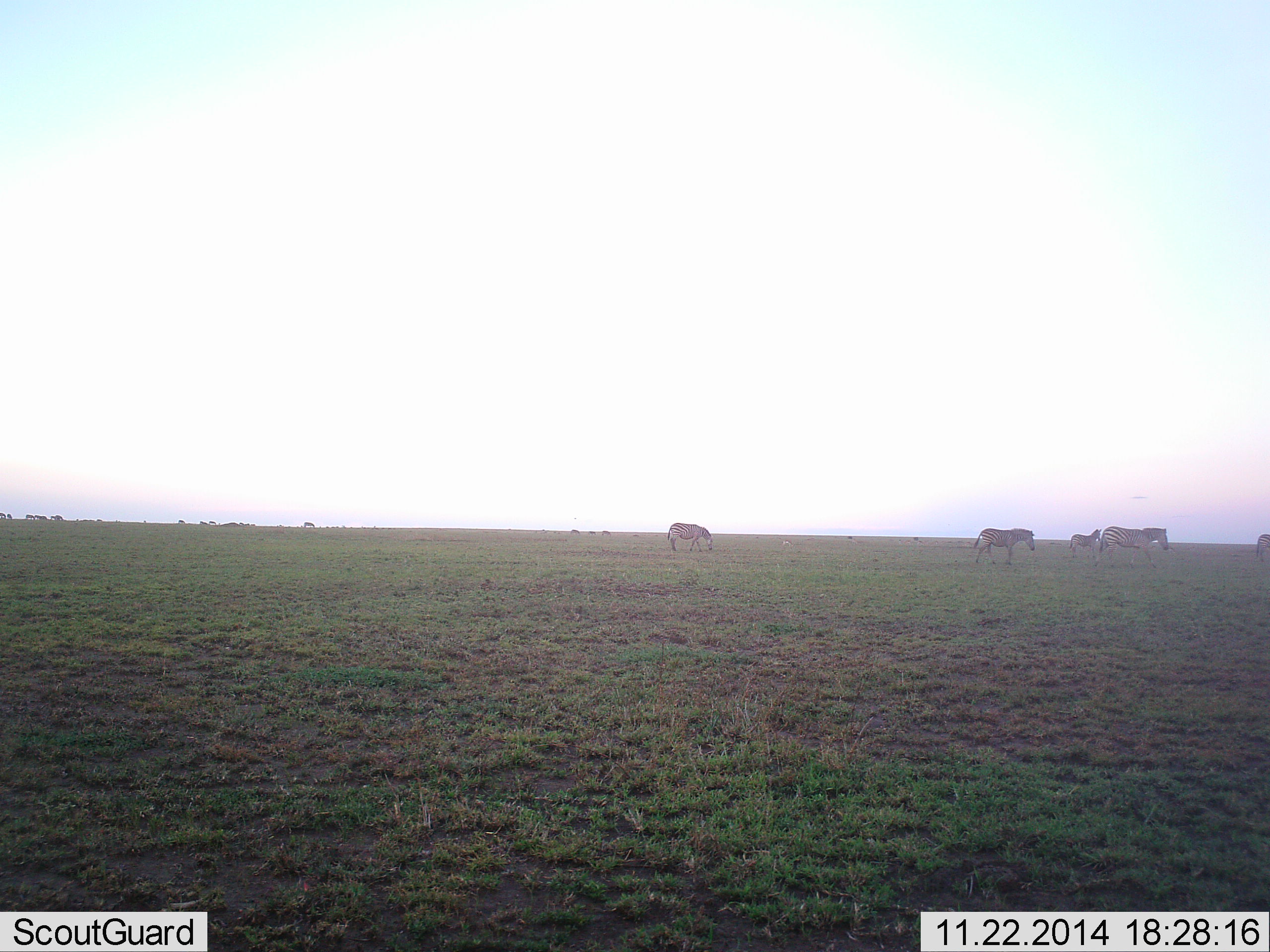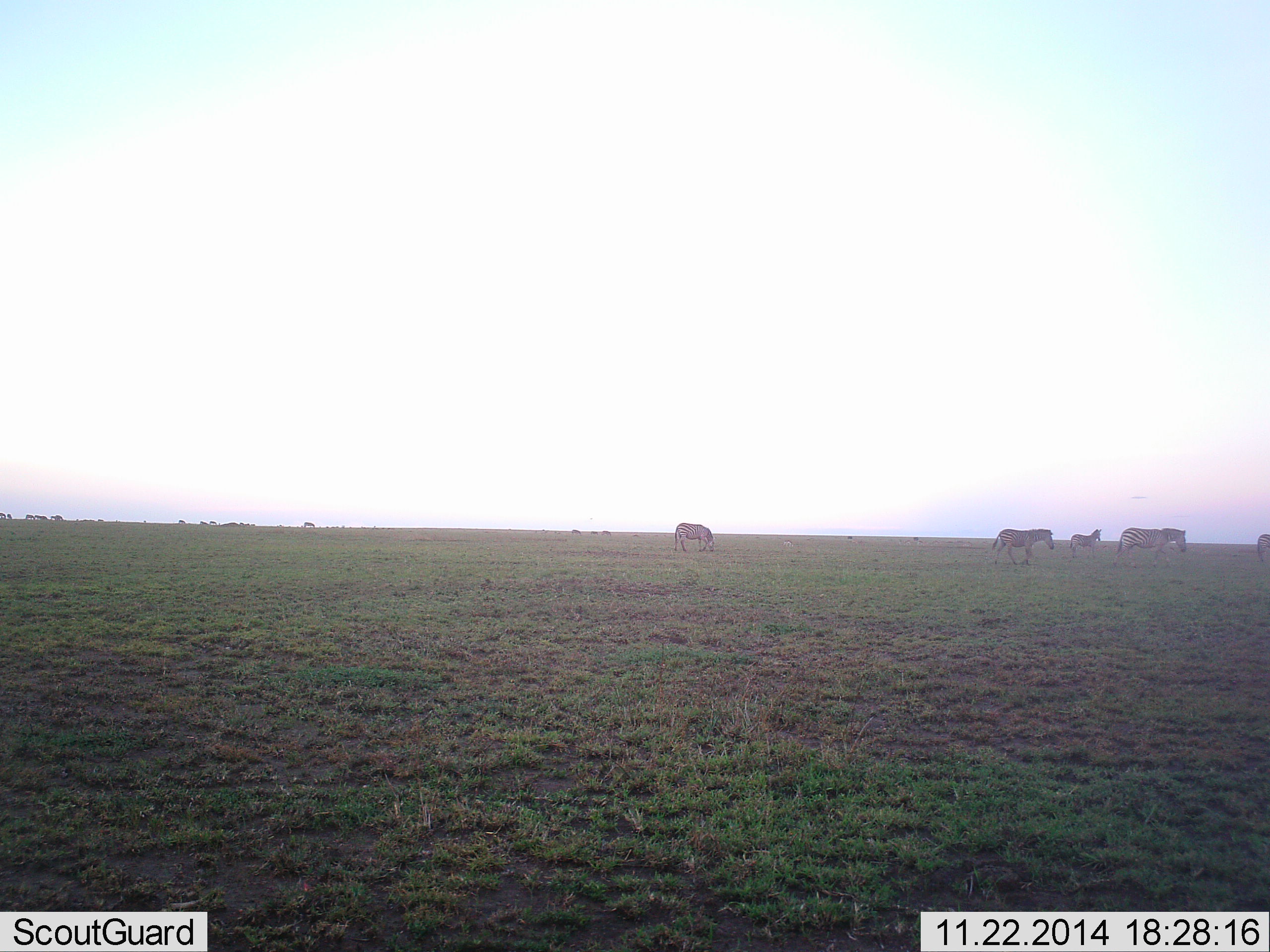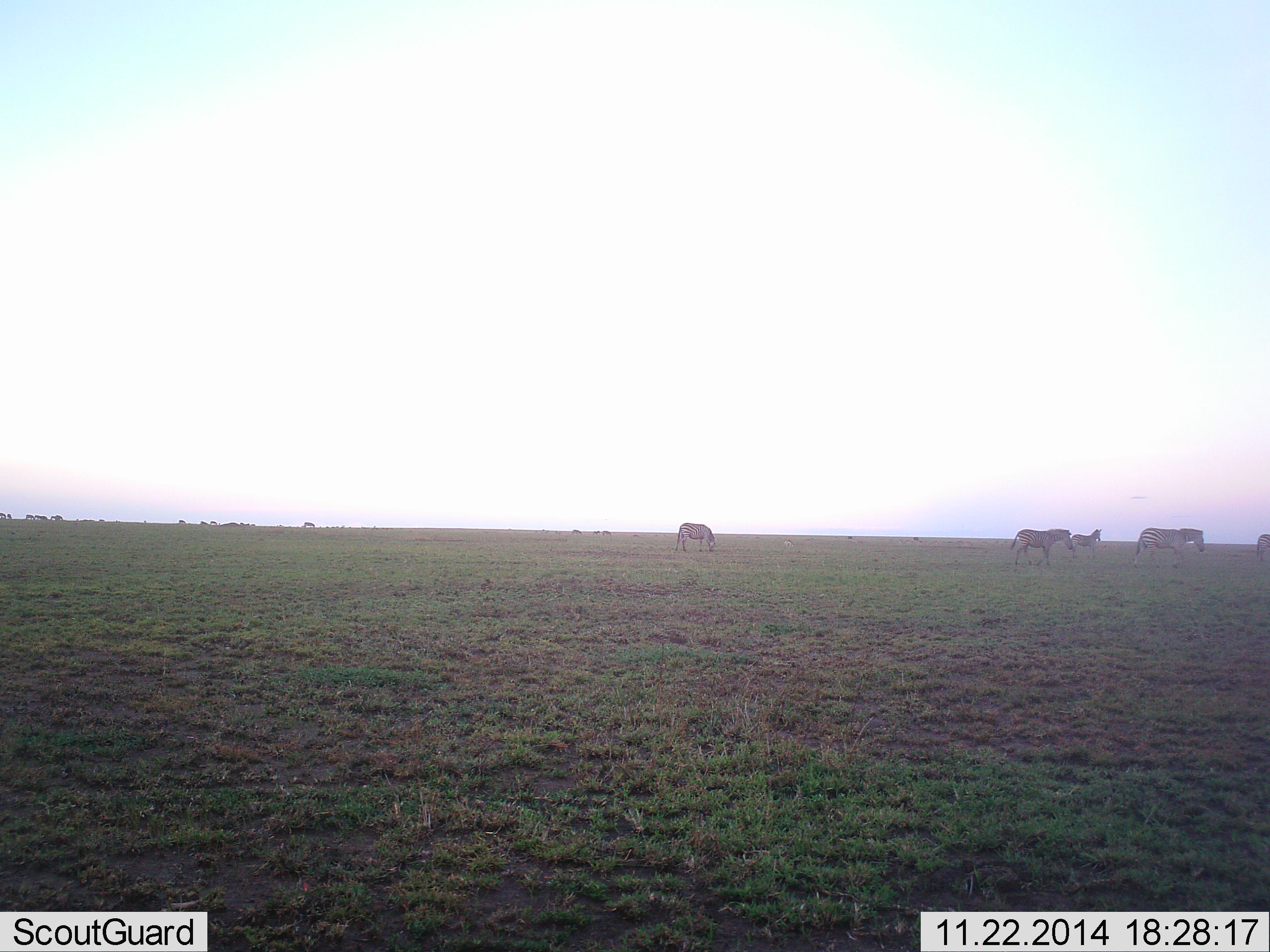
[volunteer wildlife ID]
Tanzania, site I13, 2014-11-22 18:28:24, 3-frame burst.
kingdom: Animalia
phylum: Chordata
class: Mammalia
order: Perissodactyla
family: Equidae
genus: Equus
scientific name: Equus quagga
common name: plains zebra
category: zebra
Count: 5.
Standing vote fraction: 40%.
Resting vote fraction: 0%.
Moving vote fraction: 90%.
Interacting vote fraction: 0%.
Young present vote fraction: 0%.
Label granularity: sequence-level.